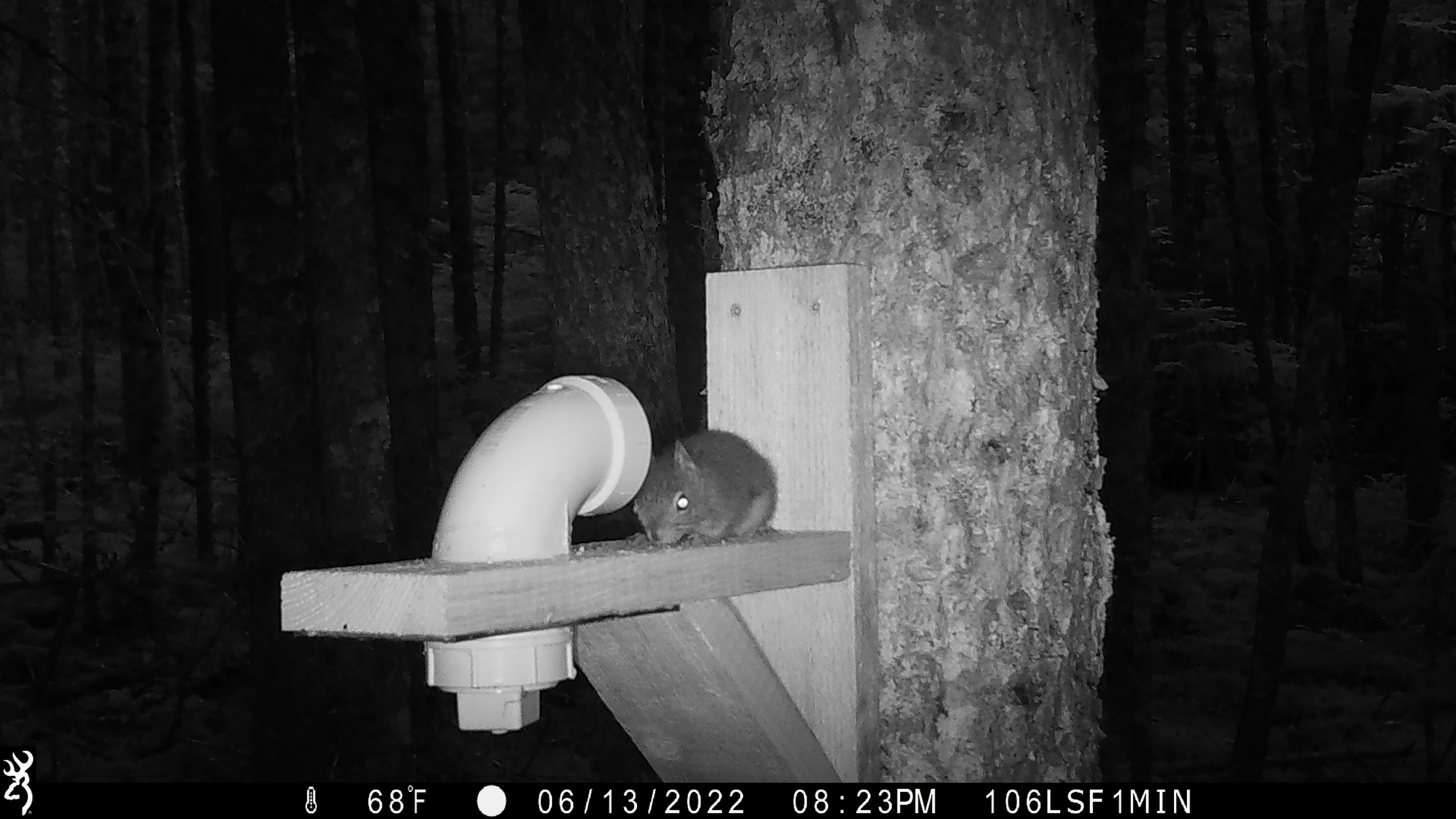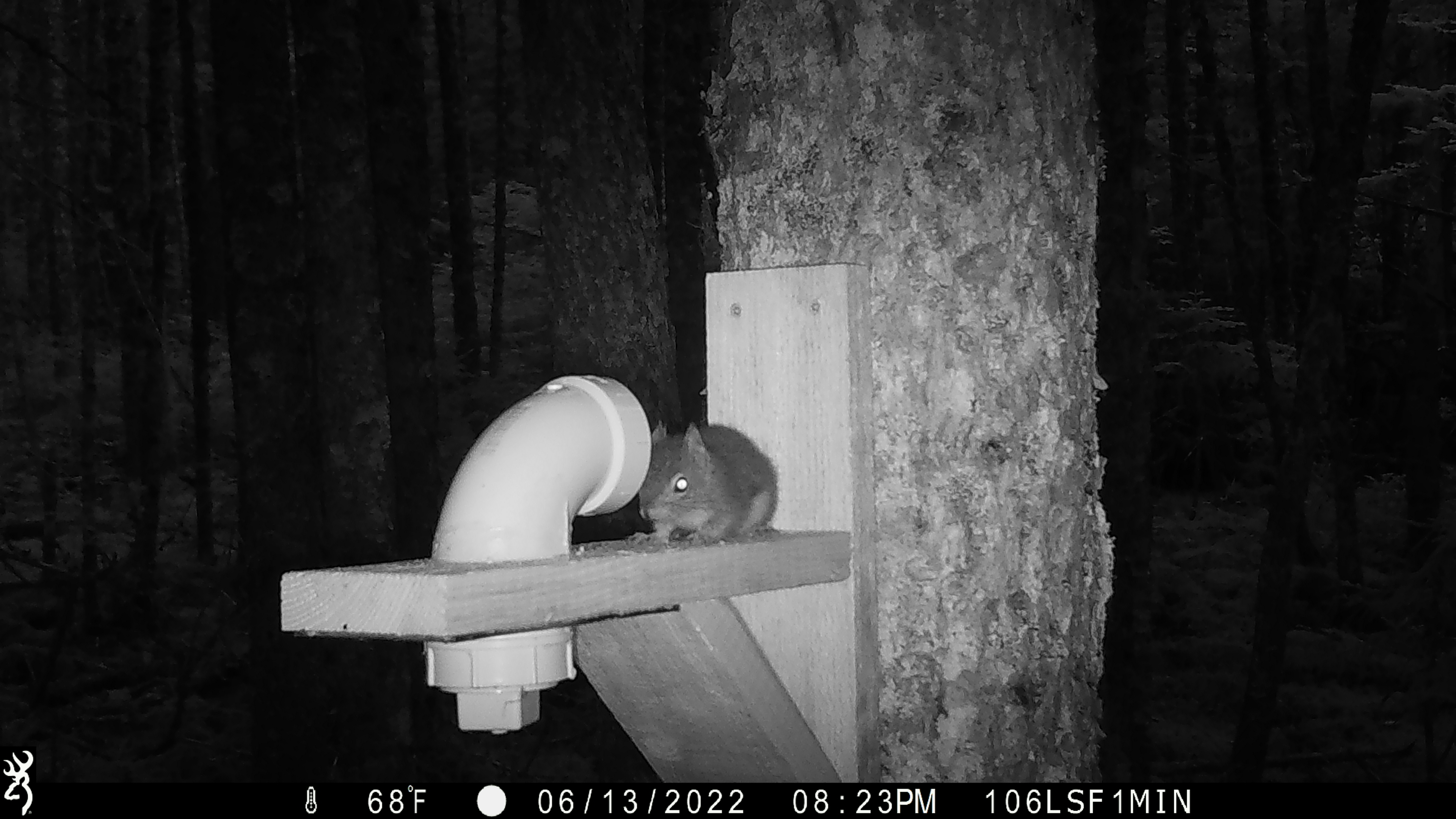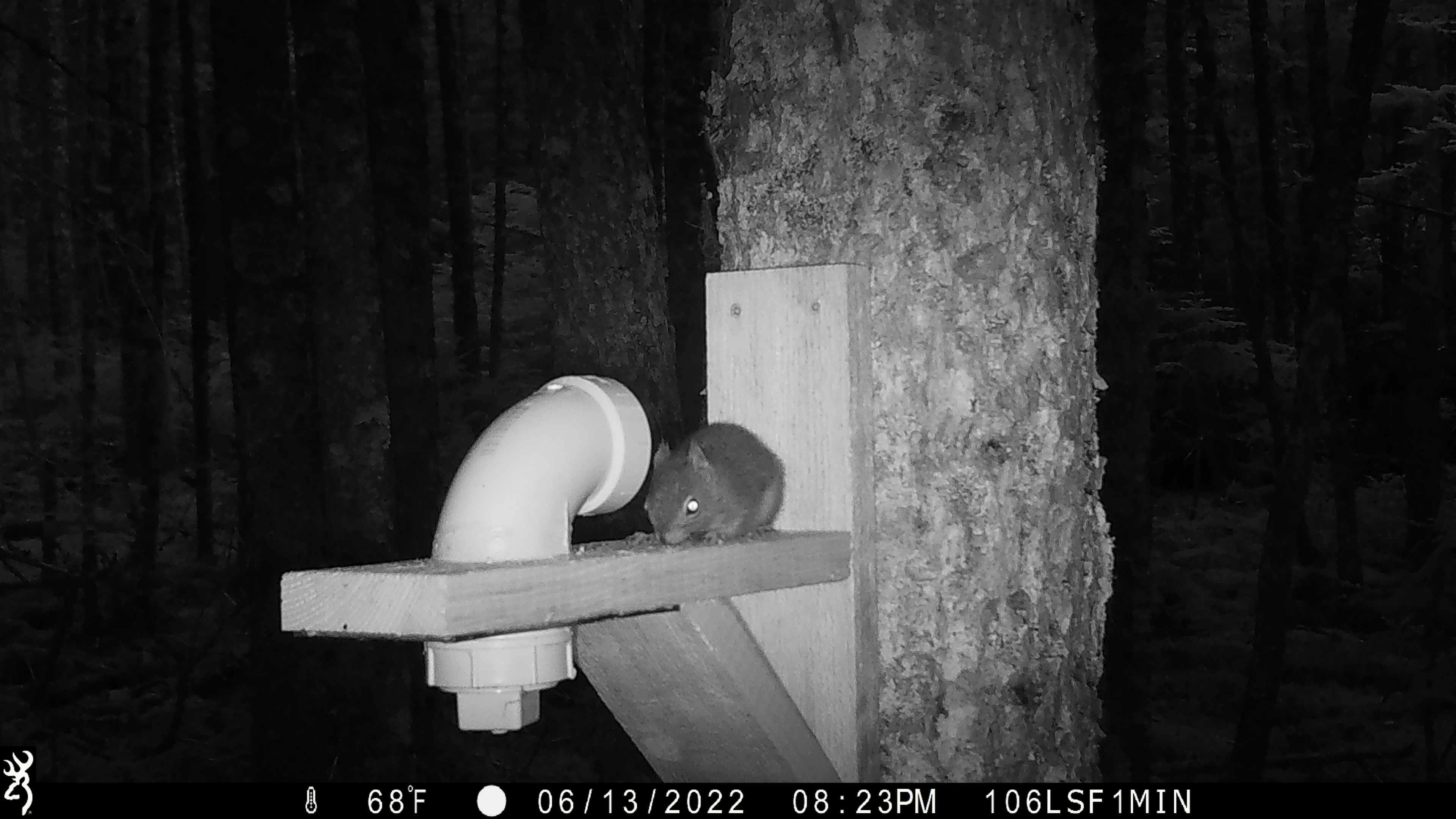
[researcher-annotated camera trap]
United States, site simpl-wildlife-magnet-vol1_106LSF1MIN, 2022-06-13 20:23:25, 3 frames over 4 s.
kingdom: Animalia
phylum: Chordata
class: Mammalia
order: Rodentia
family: Sciuridae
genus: Tamiasciurus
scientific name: Tamiasciurus hudsonicus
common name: red squirrel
Red squirrel (Tamiasciurus hudsonicus).